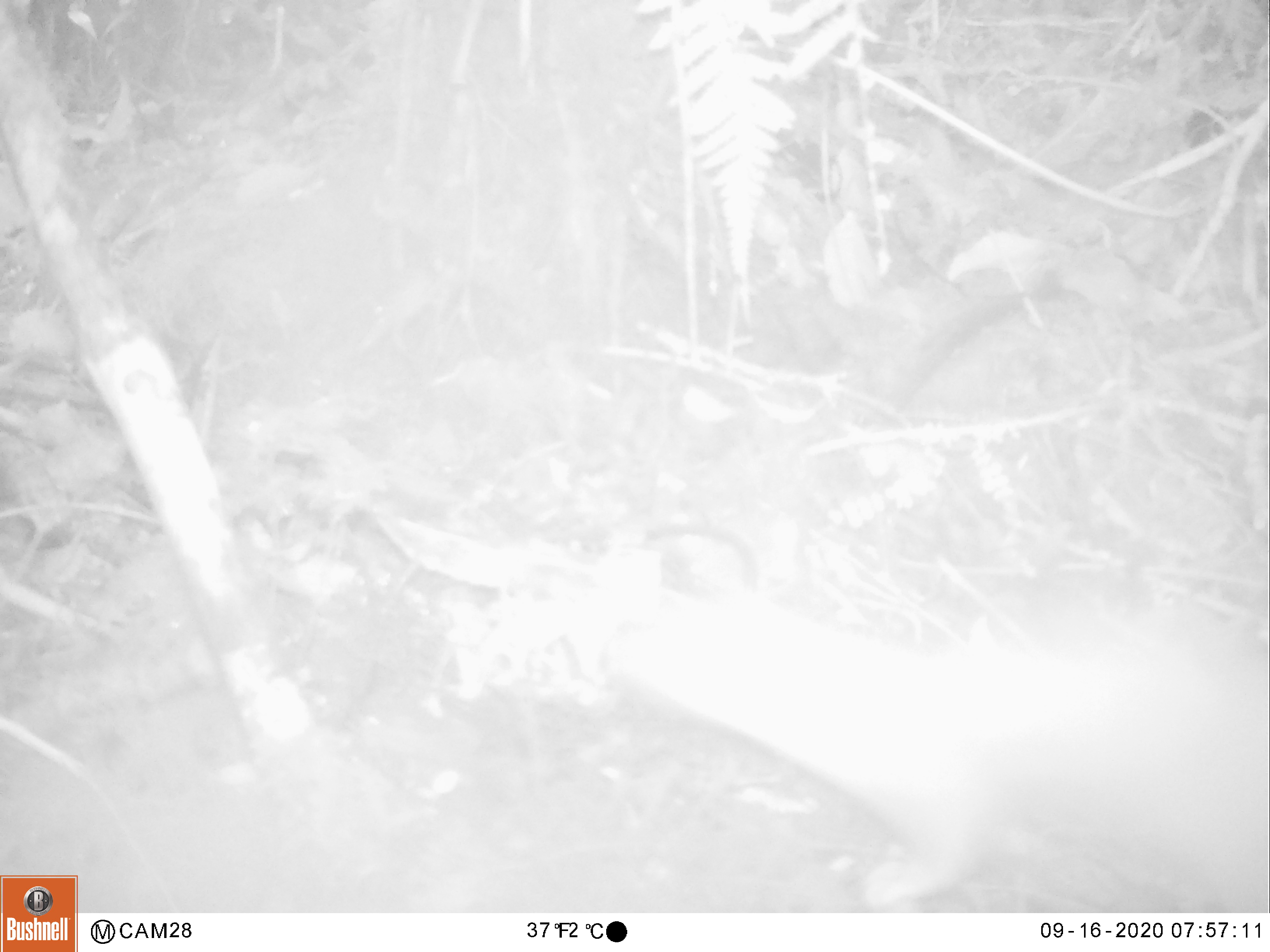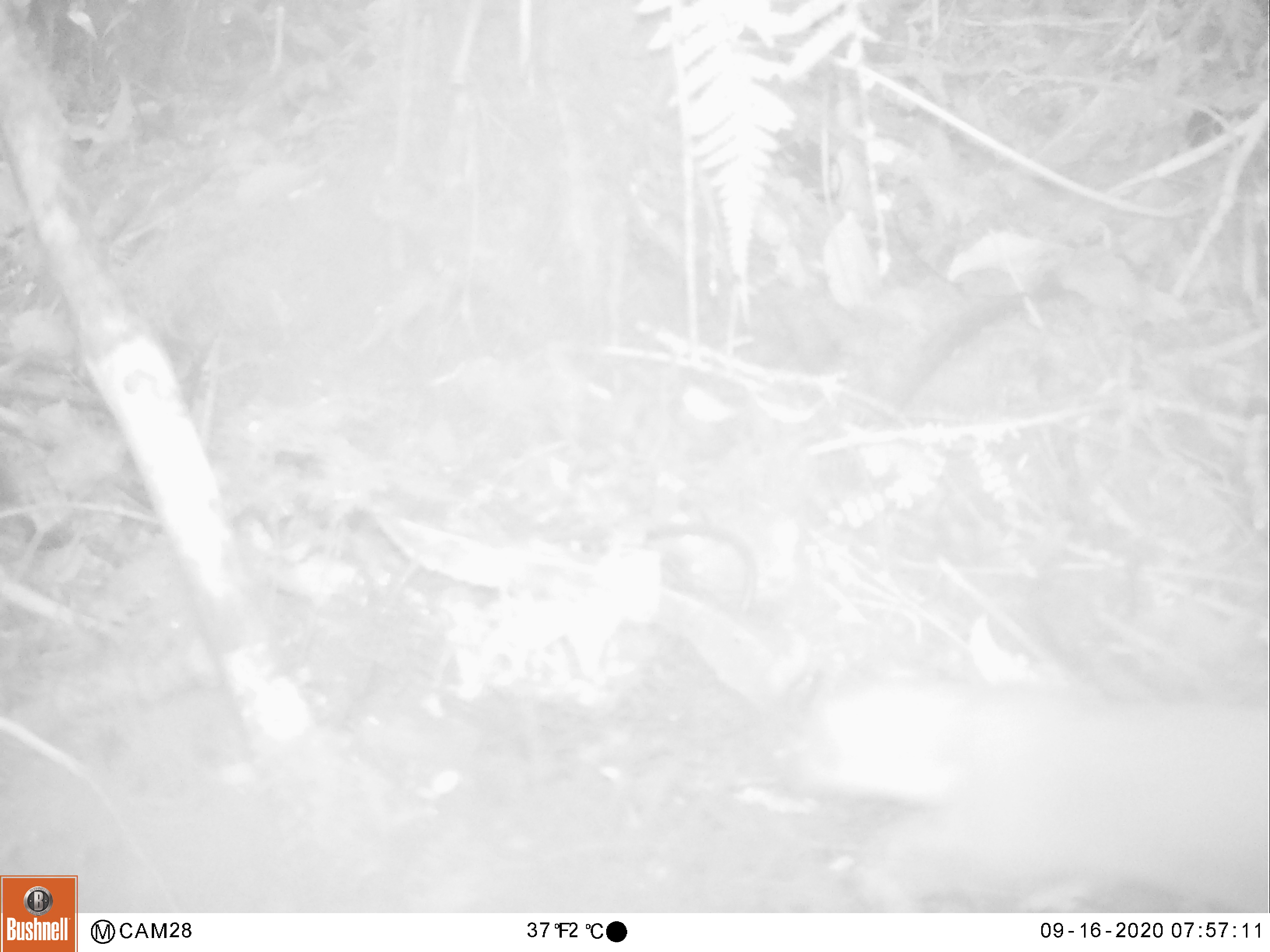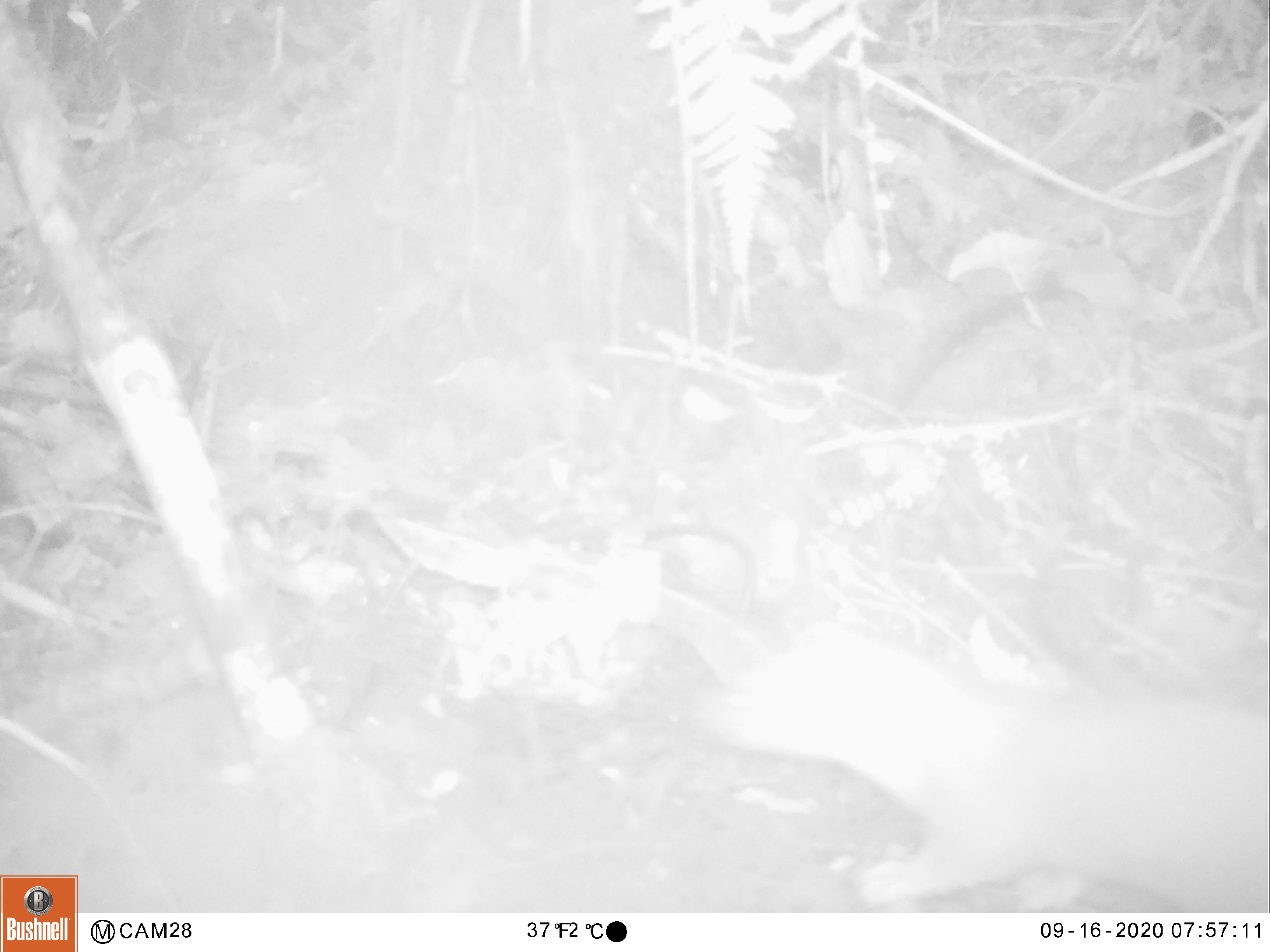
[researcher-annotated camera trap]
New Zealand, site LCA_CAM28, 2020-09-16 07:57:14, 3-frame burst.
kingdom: Animalia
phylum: Chordata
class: Mammalia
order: Carnivora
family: Mustelidae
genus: Mustela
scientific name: Mustela erminea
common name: stoat